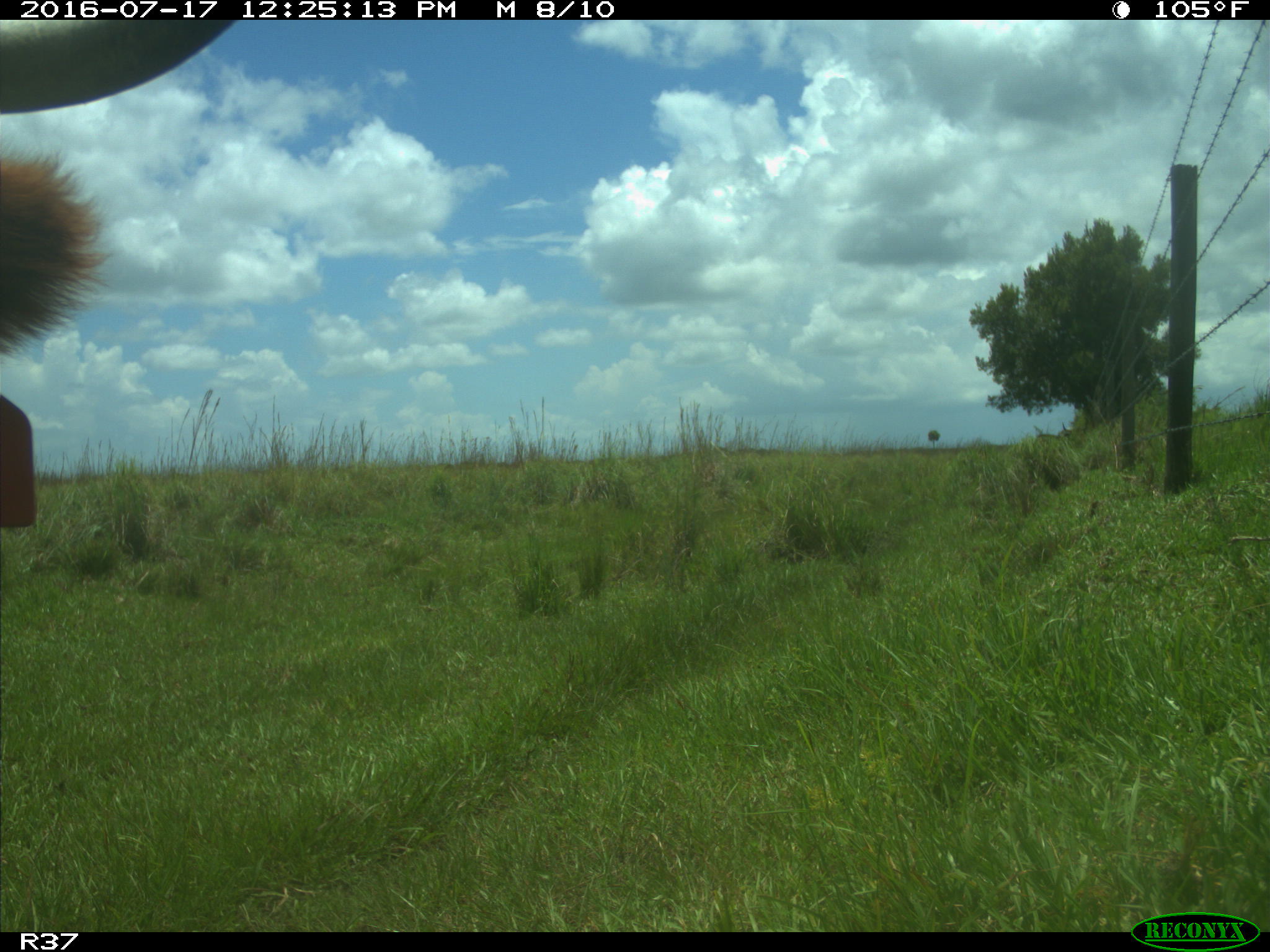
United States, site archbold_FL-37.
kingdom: Animalia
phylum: Chordata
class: Mammalia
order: Artiodactyla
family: Bovidae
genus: Bos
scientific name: Bos taurus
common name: domestic cow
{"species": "Bos taurus (domestic cow)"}